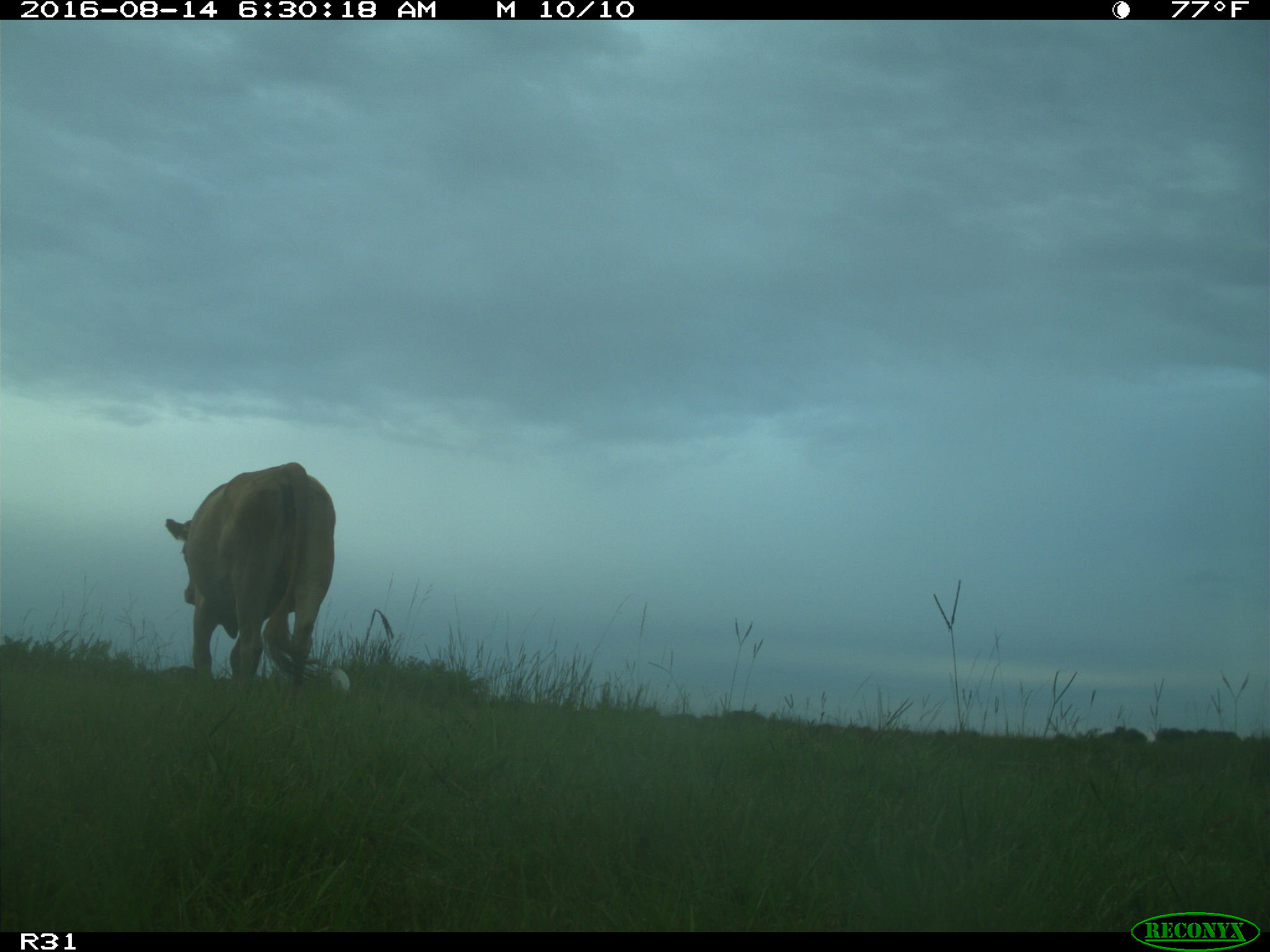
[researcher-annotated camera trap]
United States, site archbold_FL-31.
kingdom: Animalia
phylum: Chordata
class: Mammalia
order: Artiodactyla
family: Bovidae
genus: Bos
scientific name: Bos taurus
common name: domestic cow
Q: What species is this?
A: Bos taurus (domestic cow).